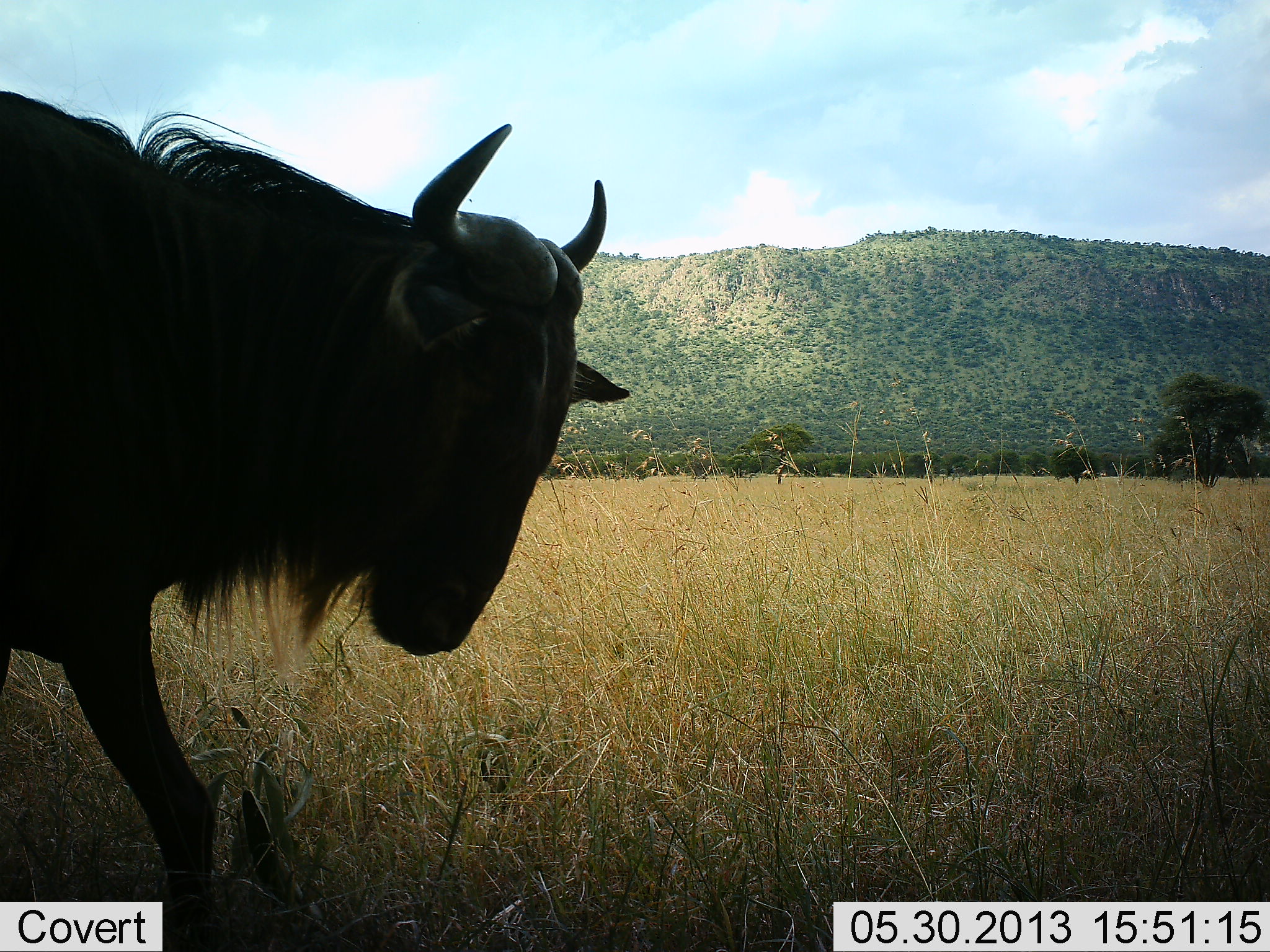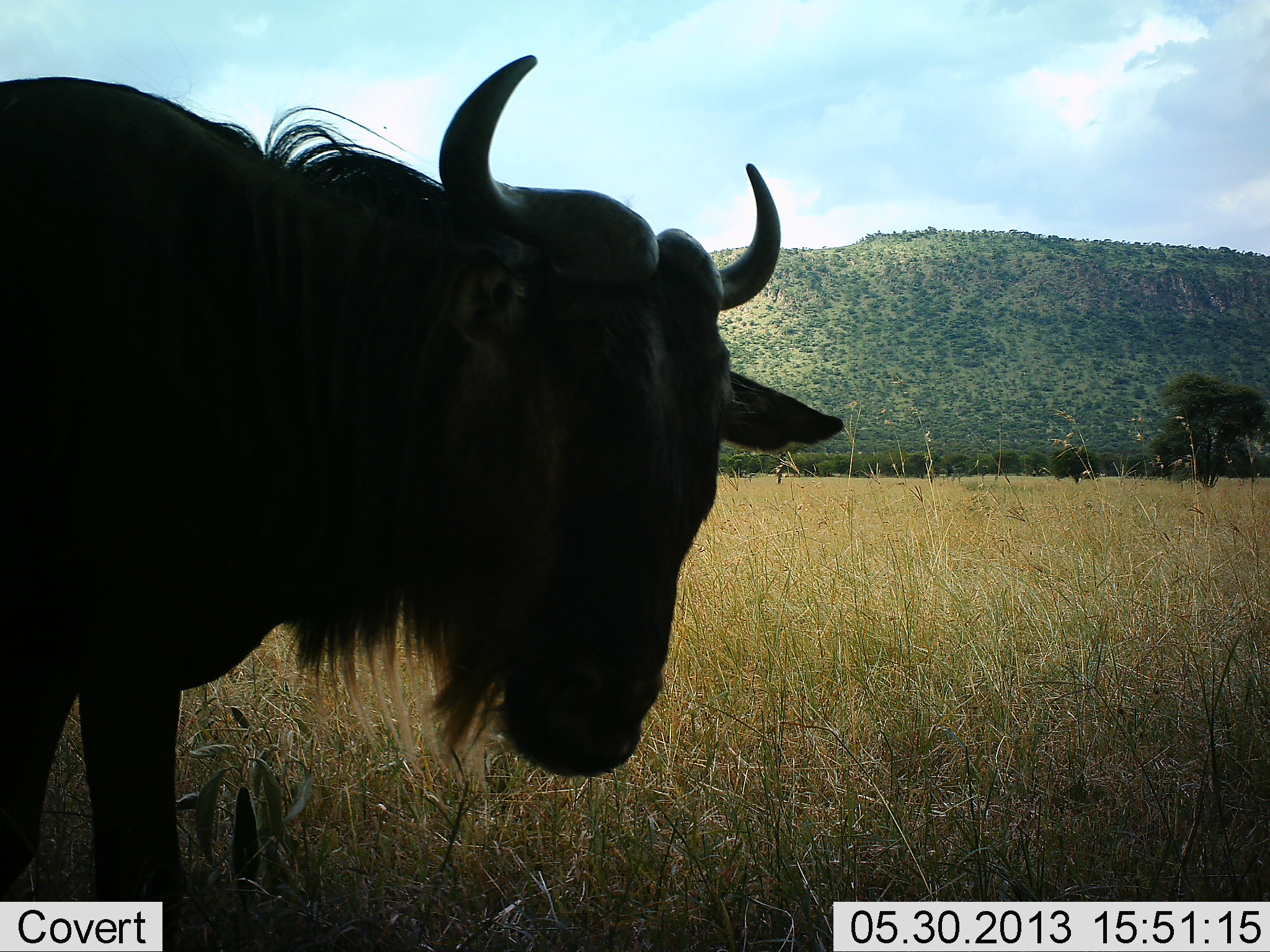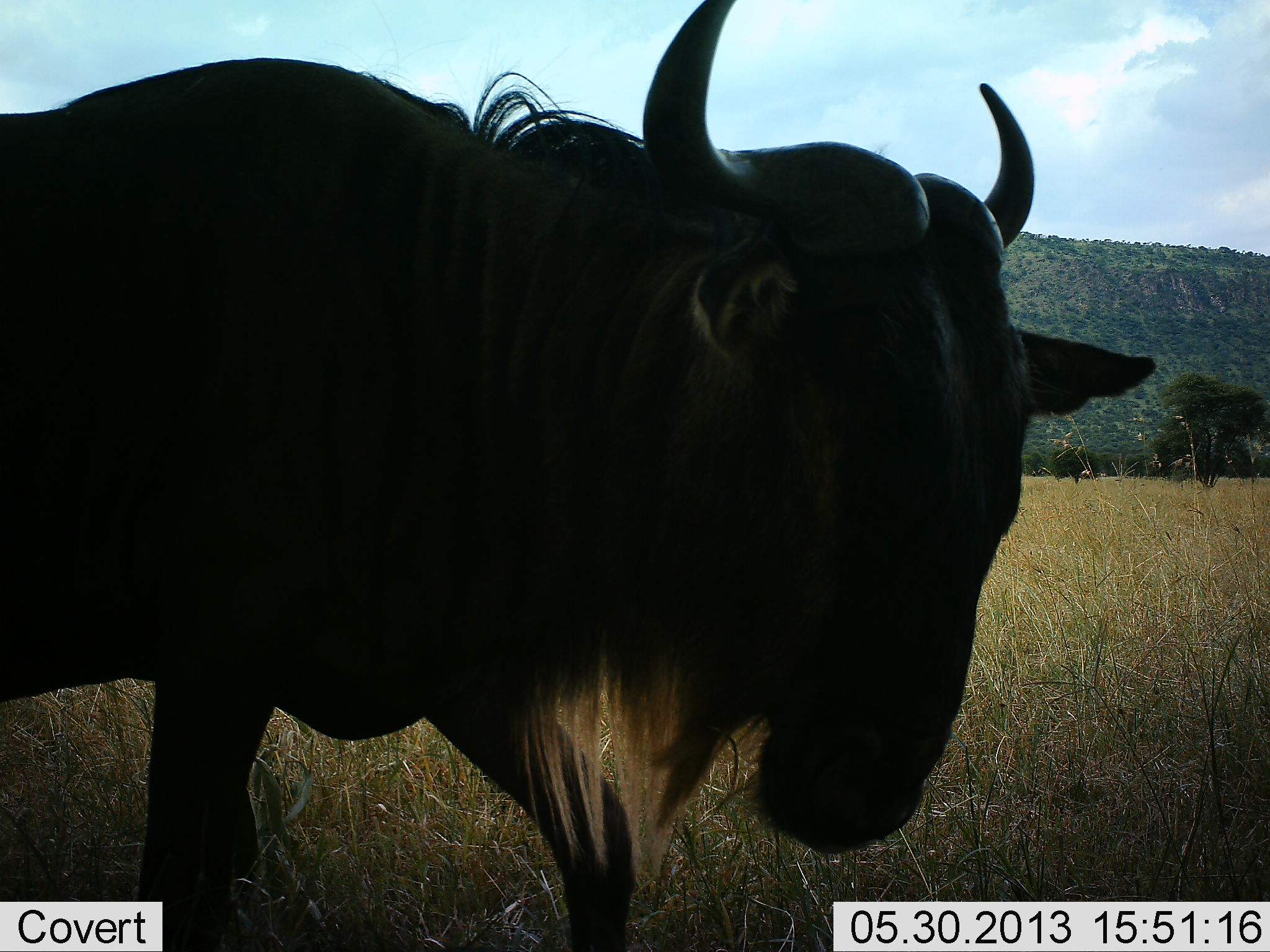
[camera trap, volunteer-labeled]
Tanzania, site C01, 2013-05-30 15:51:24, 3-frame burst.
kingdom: Animalia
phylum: Chordata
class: Mammalia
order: Artiodactyla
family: Bovidae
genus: Connochaetes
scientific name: Connochaetes taurinus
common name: blue wildebeest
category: wildebeest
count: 1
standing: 33%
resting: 0%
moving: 71%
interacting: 0%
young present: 0%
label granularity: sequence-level